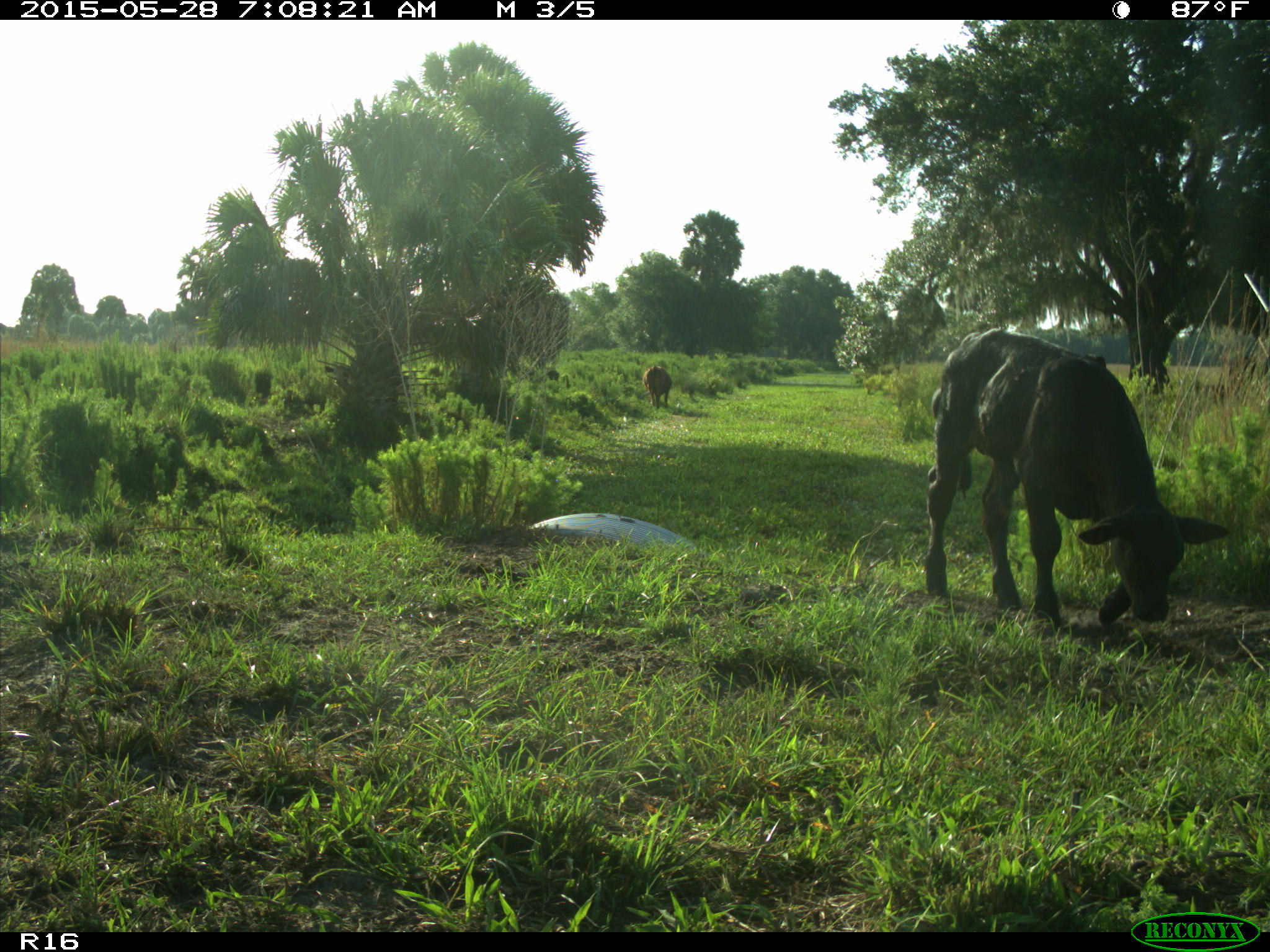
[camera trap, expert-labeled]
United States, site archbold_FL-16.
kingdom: Animalia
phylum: Chordata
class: Mammalia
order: Artiodactyla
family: Bovidae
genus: Bos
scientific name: Bos taurus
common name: domestic cow